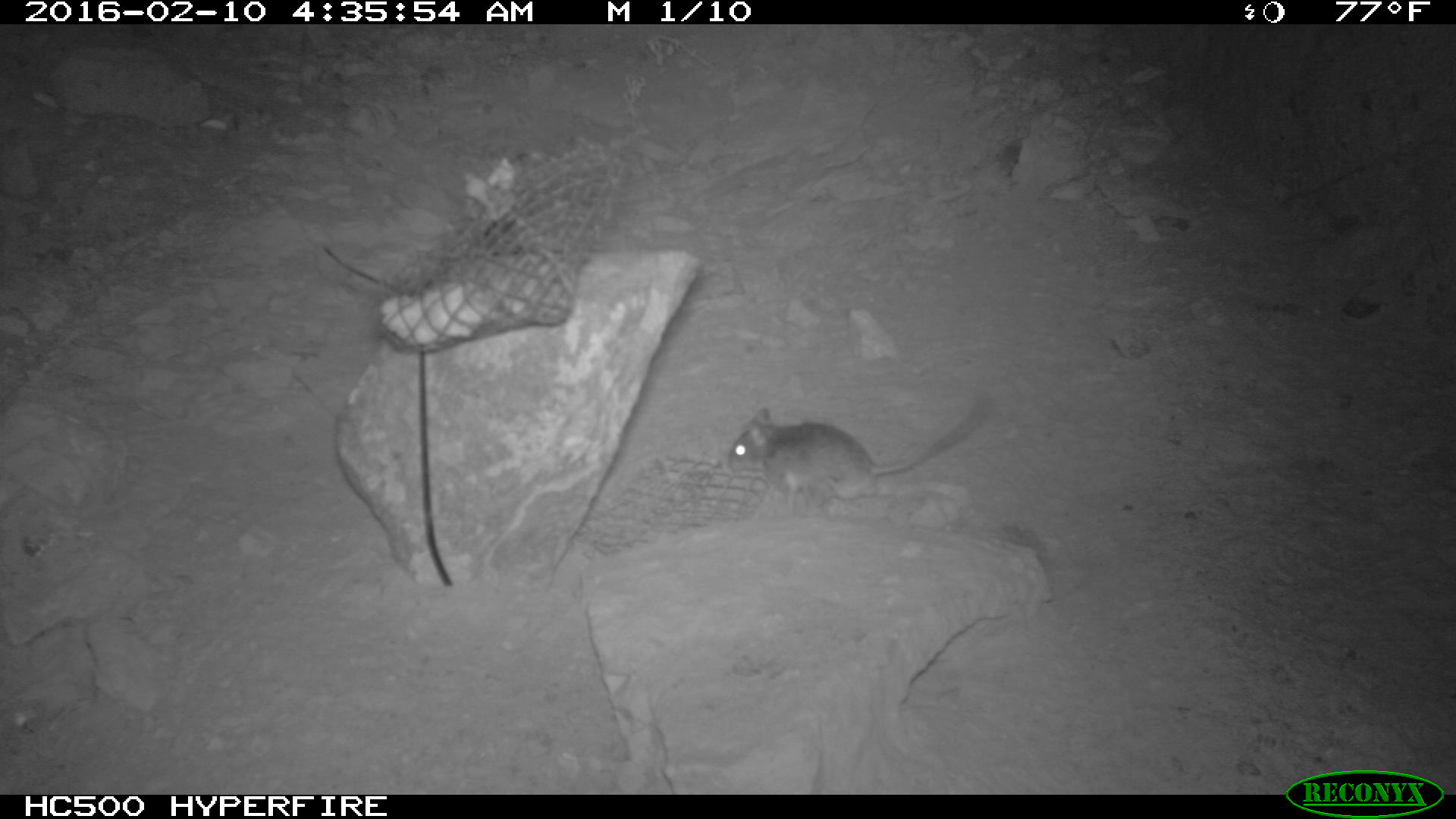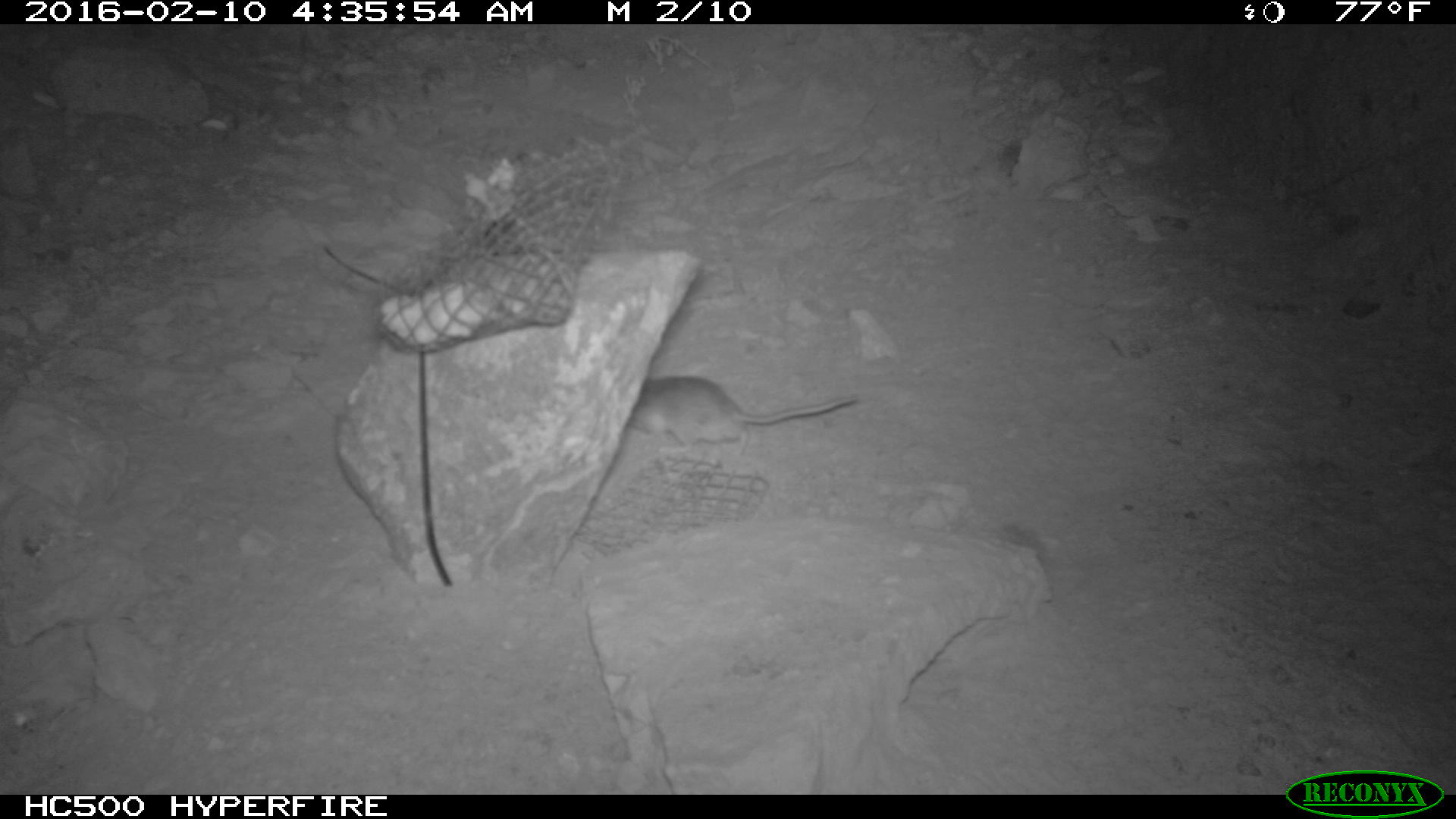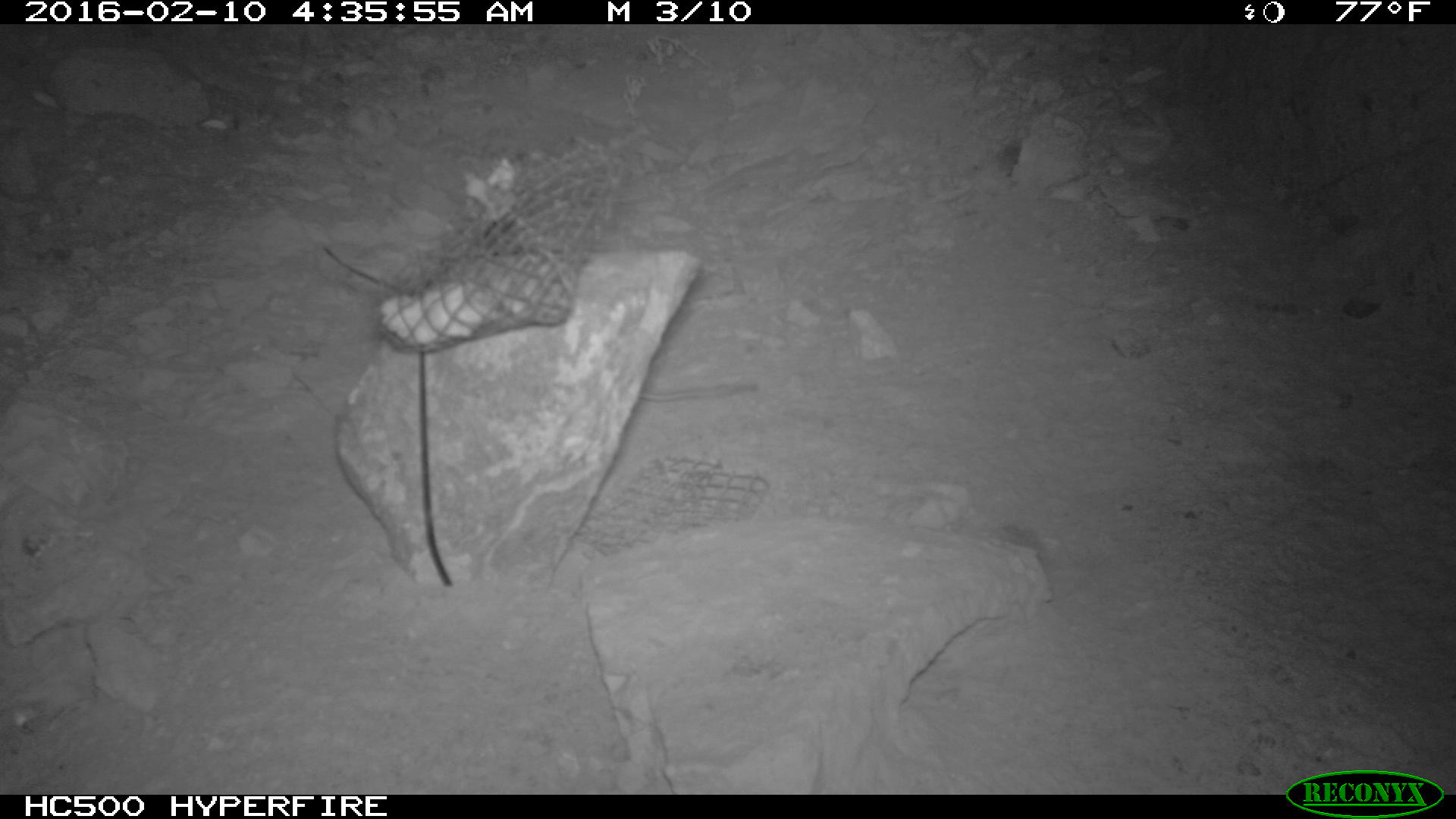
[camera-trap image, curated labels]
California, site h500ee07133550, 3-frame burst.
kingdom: Animalia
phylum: Chordata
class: Mammalia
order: Rodentia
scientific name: Rodentia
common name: rodent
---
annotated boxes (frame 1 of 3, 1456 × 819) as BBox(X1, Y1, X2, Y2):
rodent: BBox(727, 395, 988, 519)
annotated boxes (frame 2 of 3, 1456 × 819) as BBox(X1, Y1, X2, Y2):
rodent: BBox(629, 374, 857, 457)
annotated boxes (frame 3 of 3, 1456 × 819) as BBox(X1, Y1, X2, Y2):
rodent: BBox(635, 384, 761, 400)